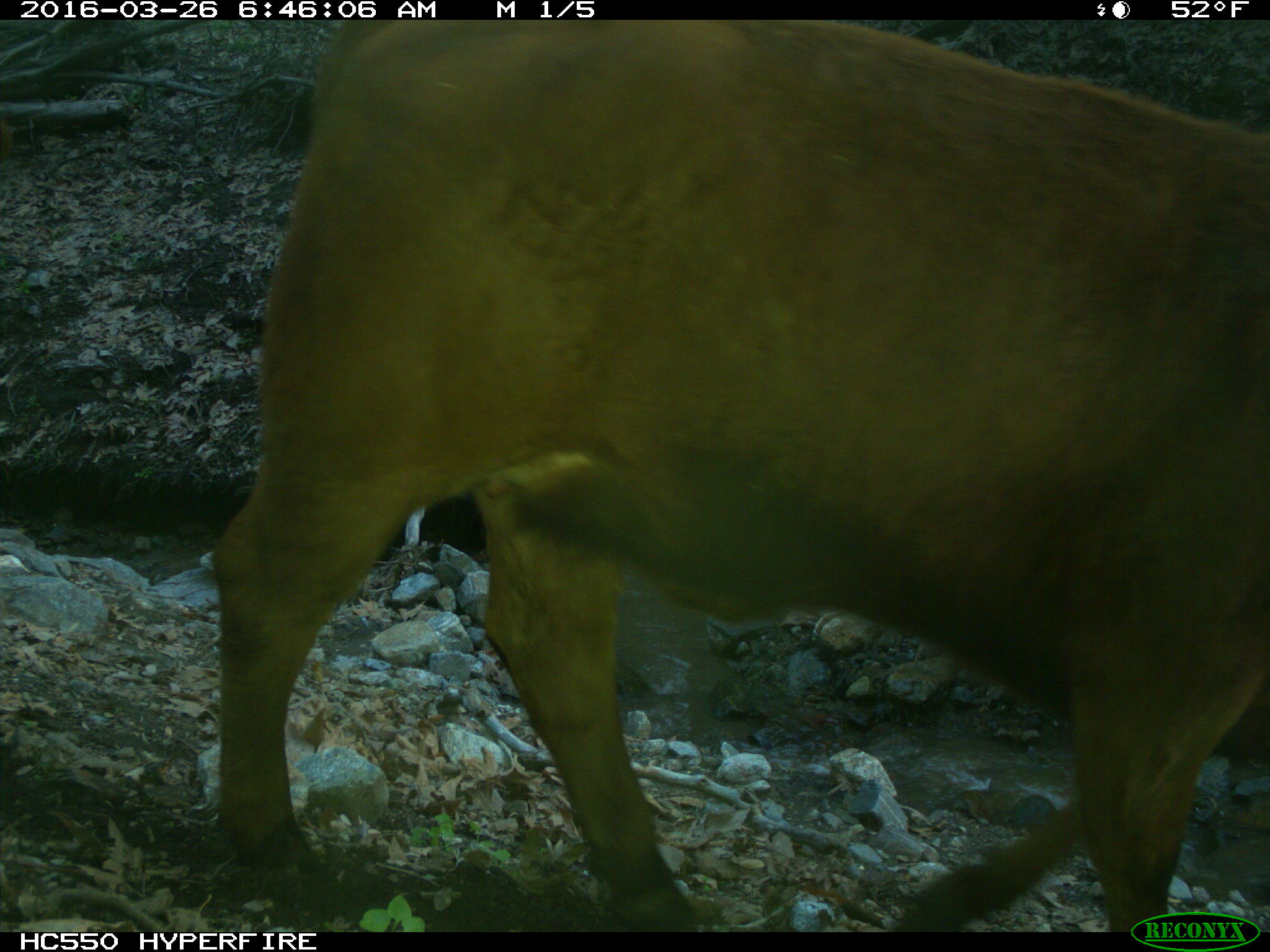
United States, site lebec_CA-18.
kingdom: Animalia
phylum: Chordata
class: Mammalia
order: Artiodactyla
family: Bovidae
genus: Bos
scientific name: Bos taurus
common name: domestic cow